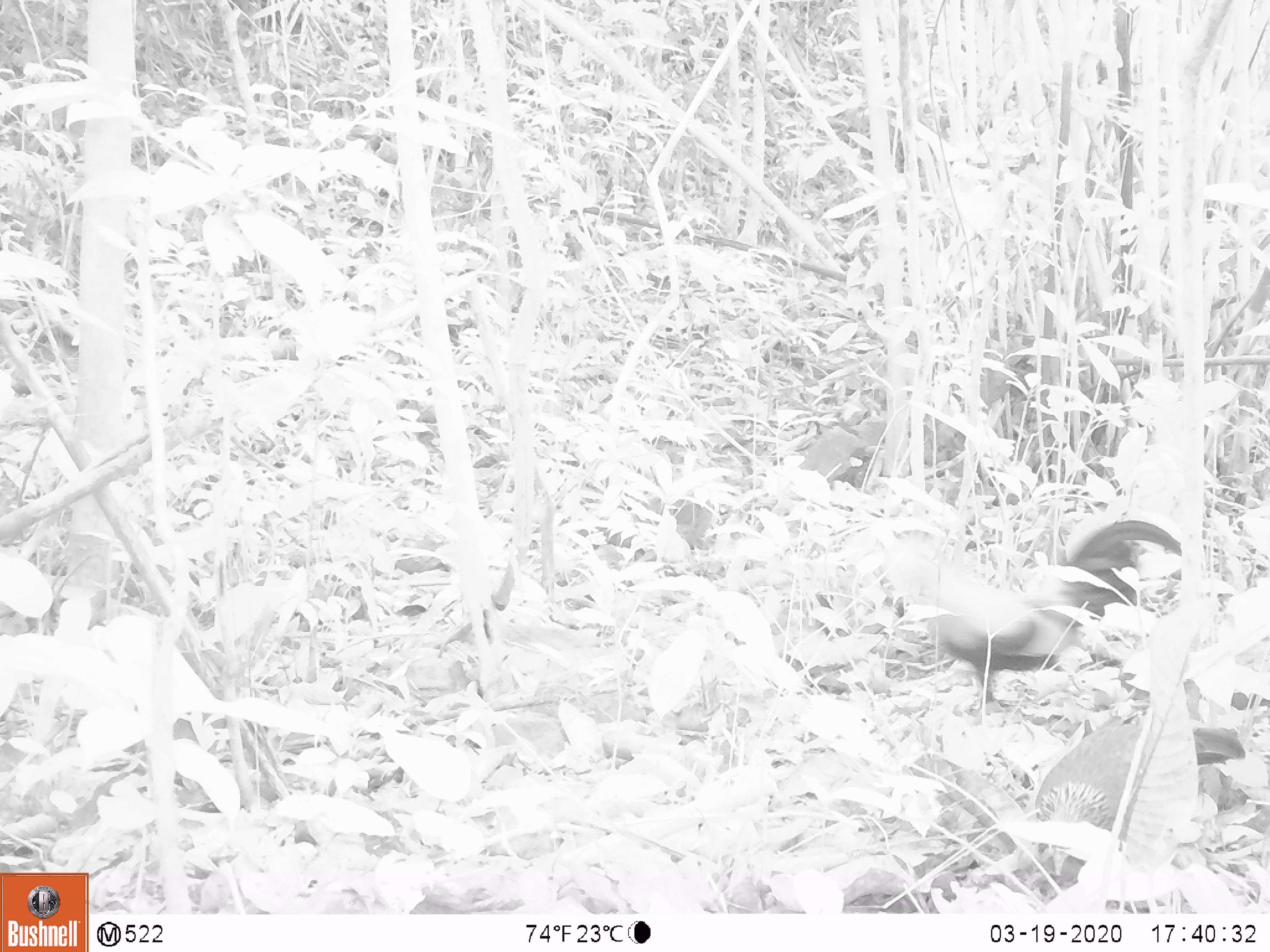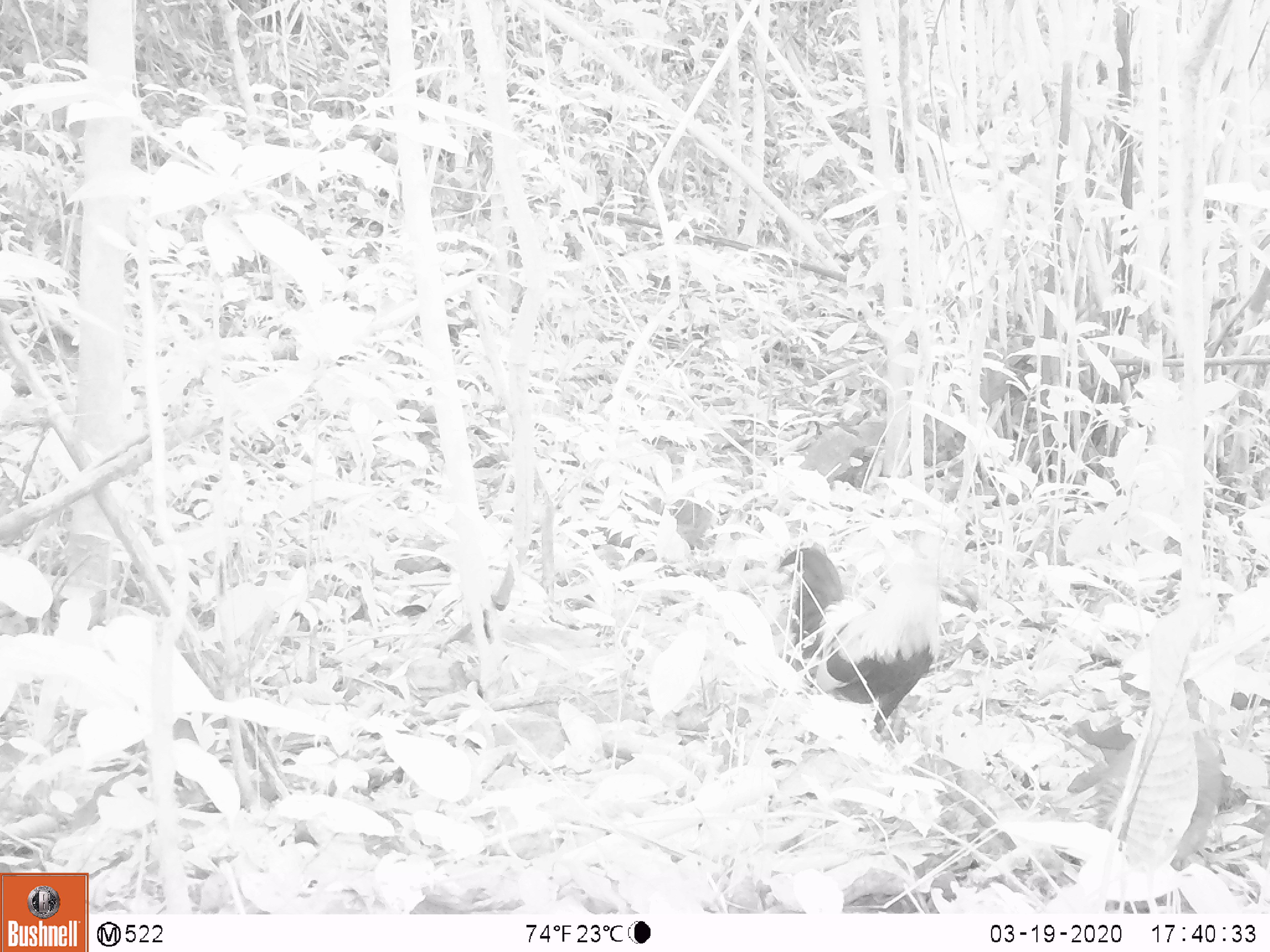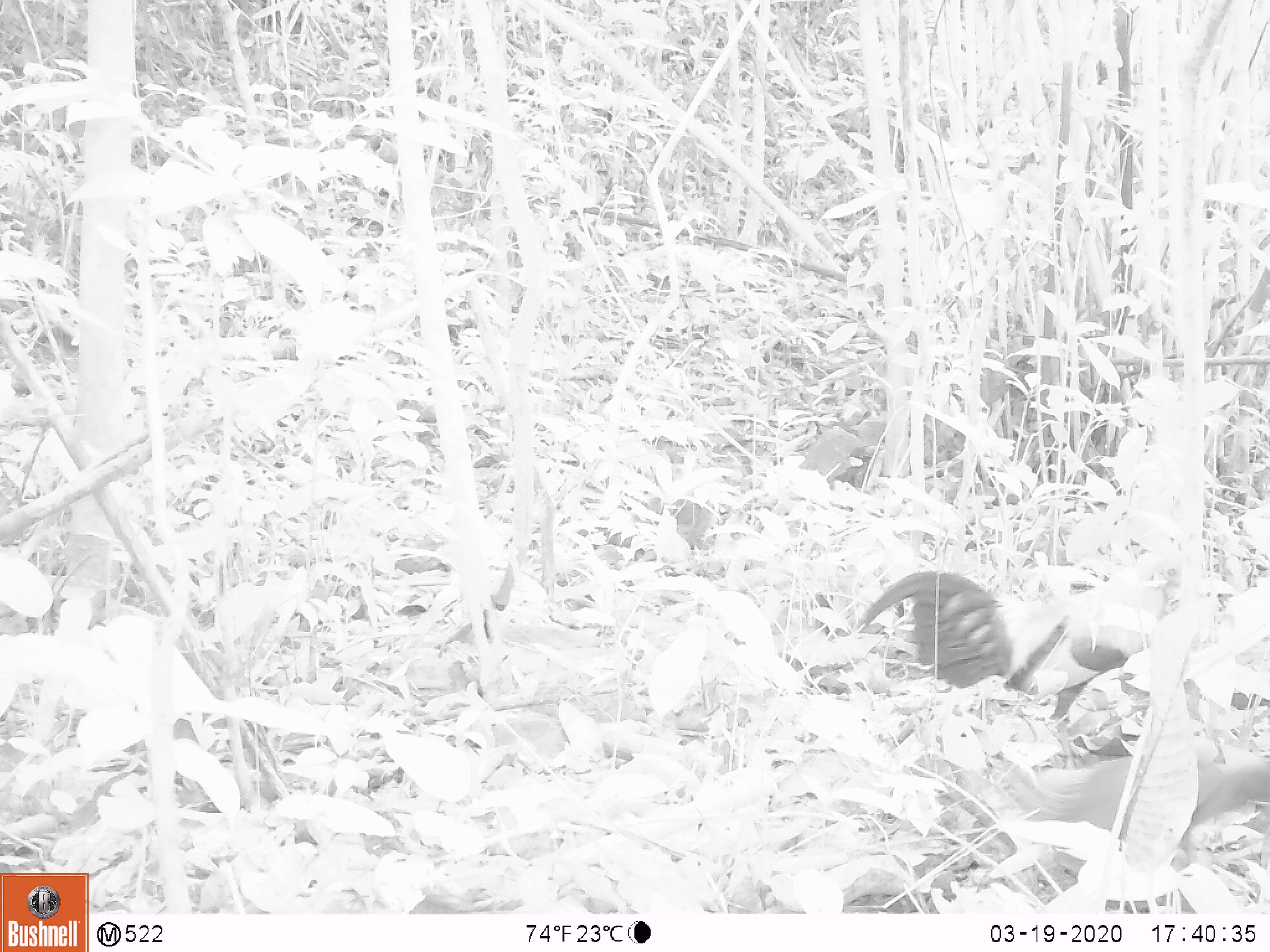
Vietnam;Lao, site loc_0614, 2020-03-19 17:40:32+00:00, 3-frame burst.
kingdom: Animalia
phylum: Chordata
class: Aves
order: Galliformes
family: Phasianidae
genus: Gallus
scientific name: Gallus gallus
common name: red junglefowl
Red junglefowl (Gallus gallus). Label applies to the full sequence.